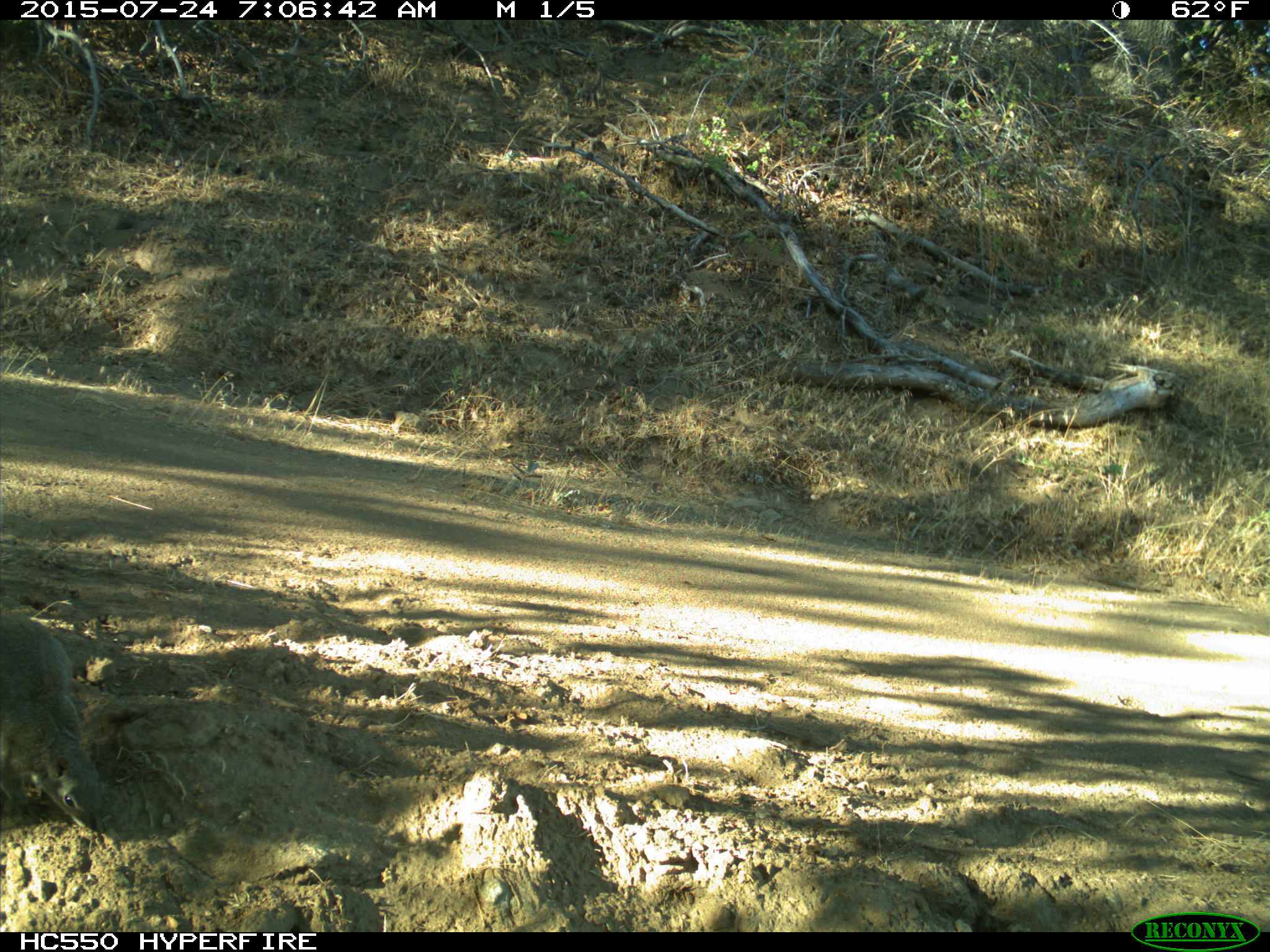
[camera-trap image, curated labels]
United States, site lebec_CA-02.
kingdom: Animalia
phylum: Chordata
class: Mammalia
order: Rodentia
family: Sciuridae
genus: Sciurus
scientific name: Sciurus carolinensis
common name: eastern gray squirrel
Sciurus carolinensis (eastern gray squirrel).